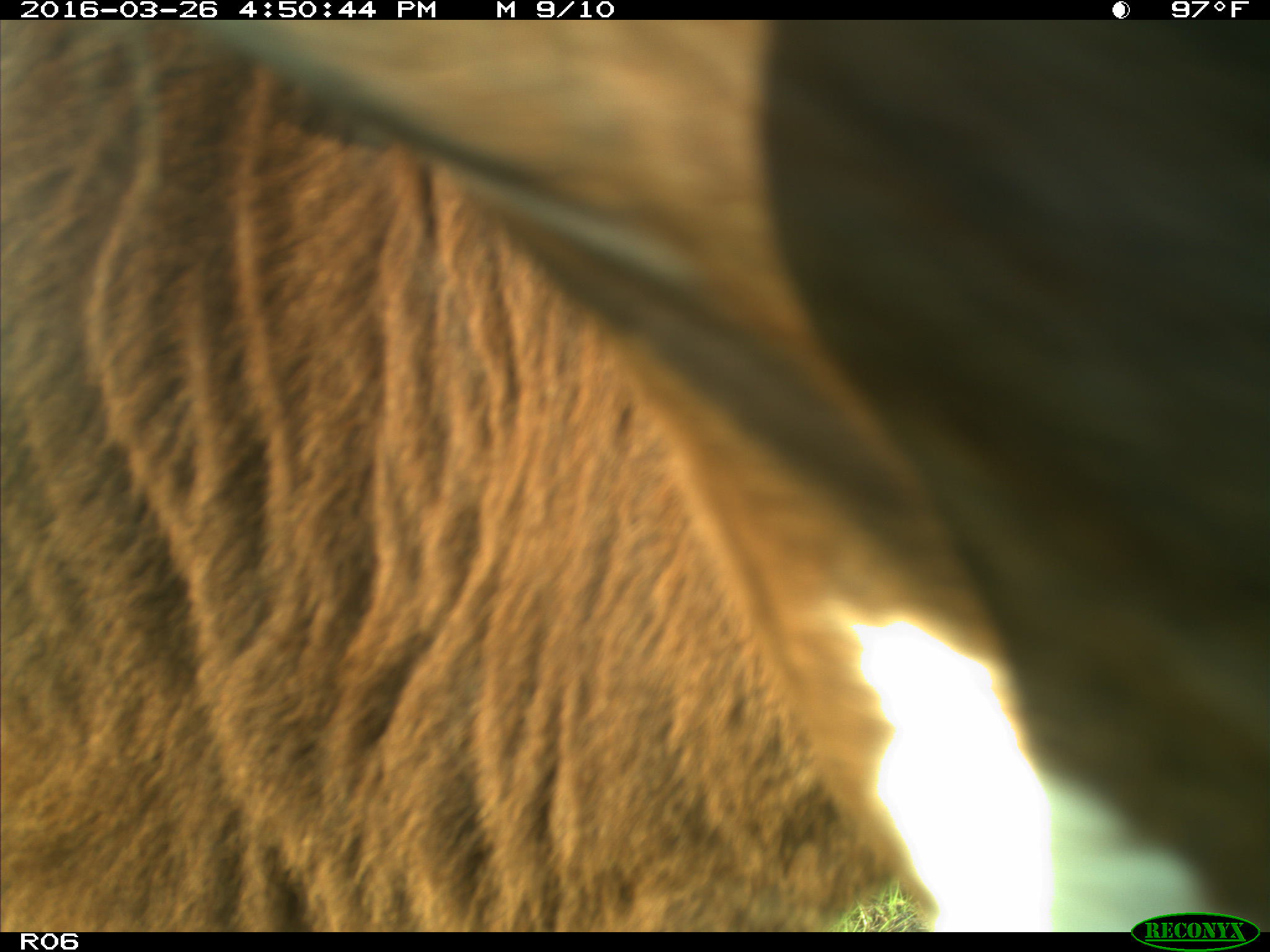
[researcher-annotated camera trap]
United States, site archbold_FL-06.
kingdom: Animalia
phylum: Chordata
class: Mammalia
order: Artiodactyla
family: Bovidae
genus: Bos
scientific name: Bos taurus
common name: domestic cow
Bos taurus (domestic cow).